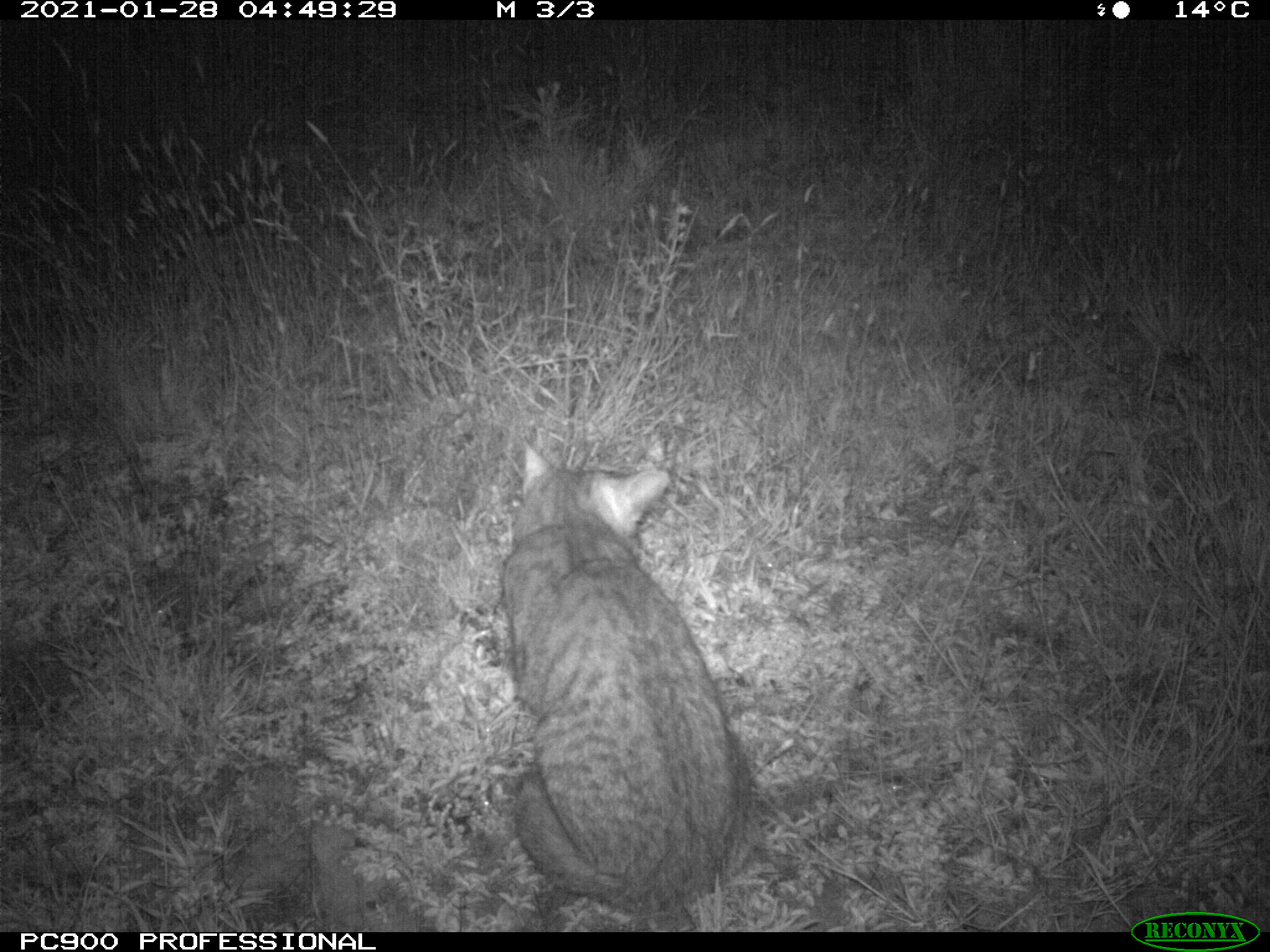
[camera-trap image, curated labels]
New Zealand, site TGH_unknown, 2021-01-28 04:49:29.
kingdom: Animalia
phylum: Chordata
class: Mammalia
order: Carnivora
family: Felidae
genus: Felis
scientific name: Felis catus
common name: domestic cat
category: cat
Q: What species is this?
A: Cat (domestic cat) (Felis catus).